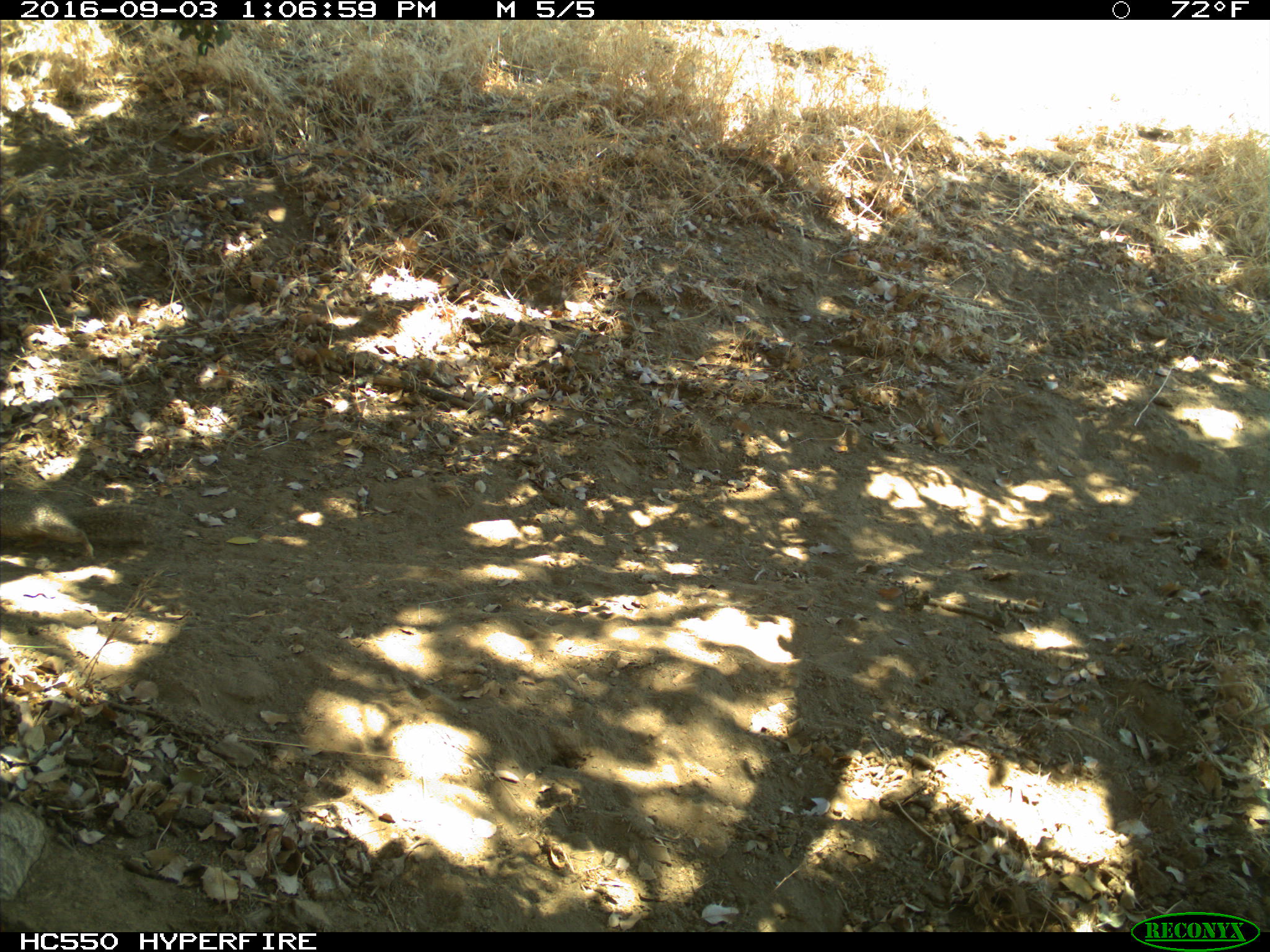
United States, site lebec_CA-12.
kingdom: Animalia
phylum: Chordata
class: Mammalia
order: Rodentia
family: Sciuridae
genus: Otospermophilus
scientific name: Otospermophilus beecheyi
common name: california ground squirrel